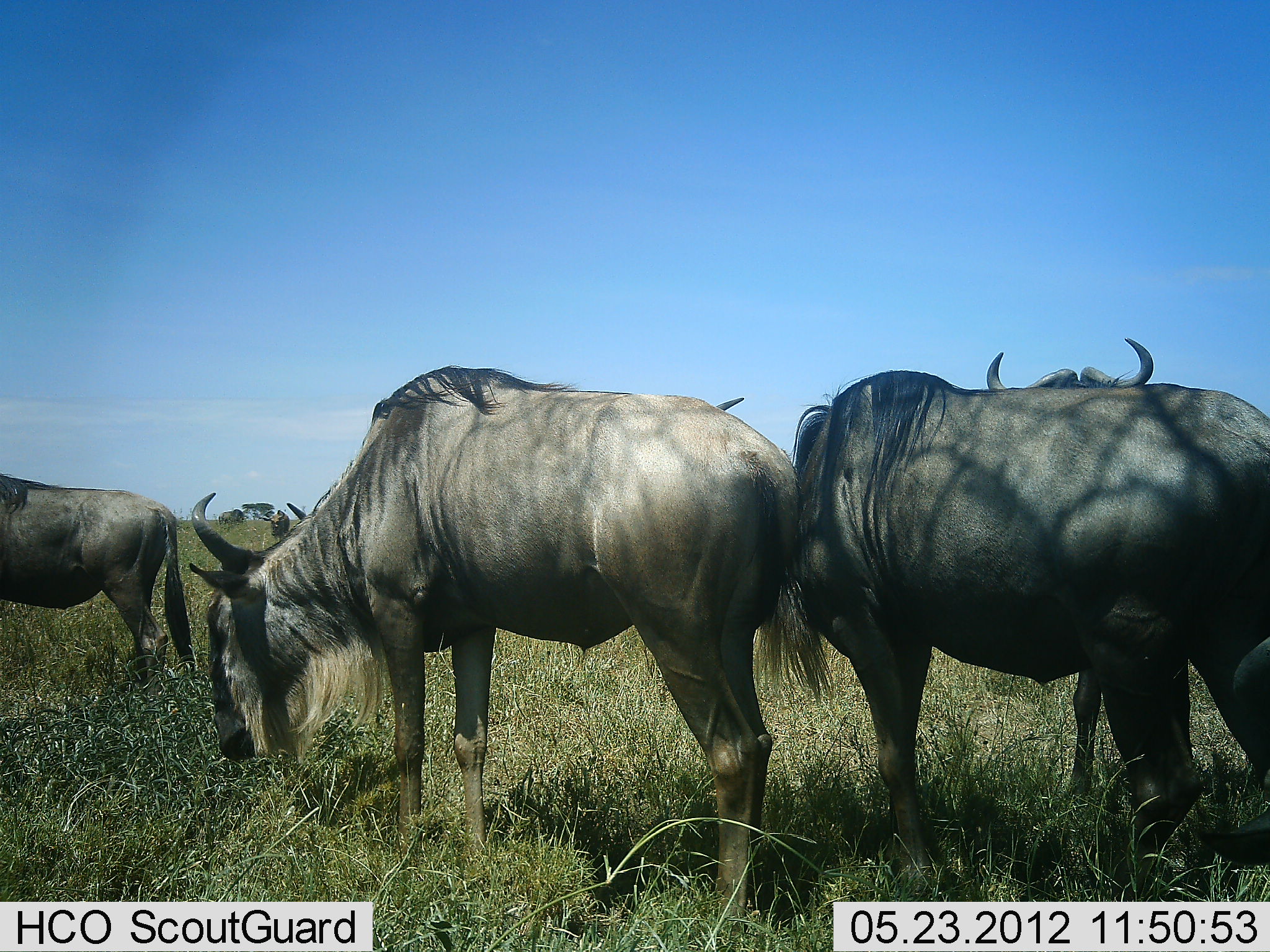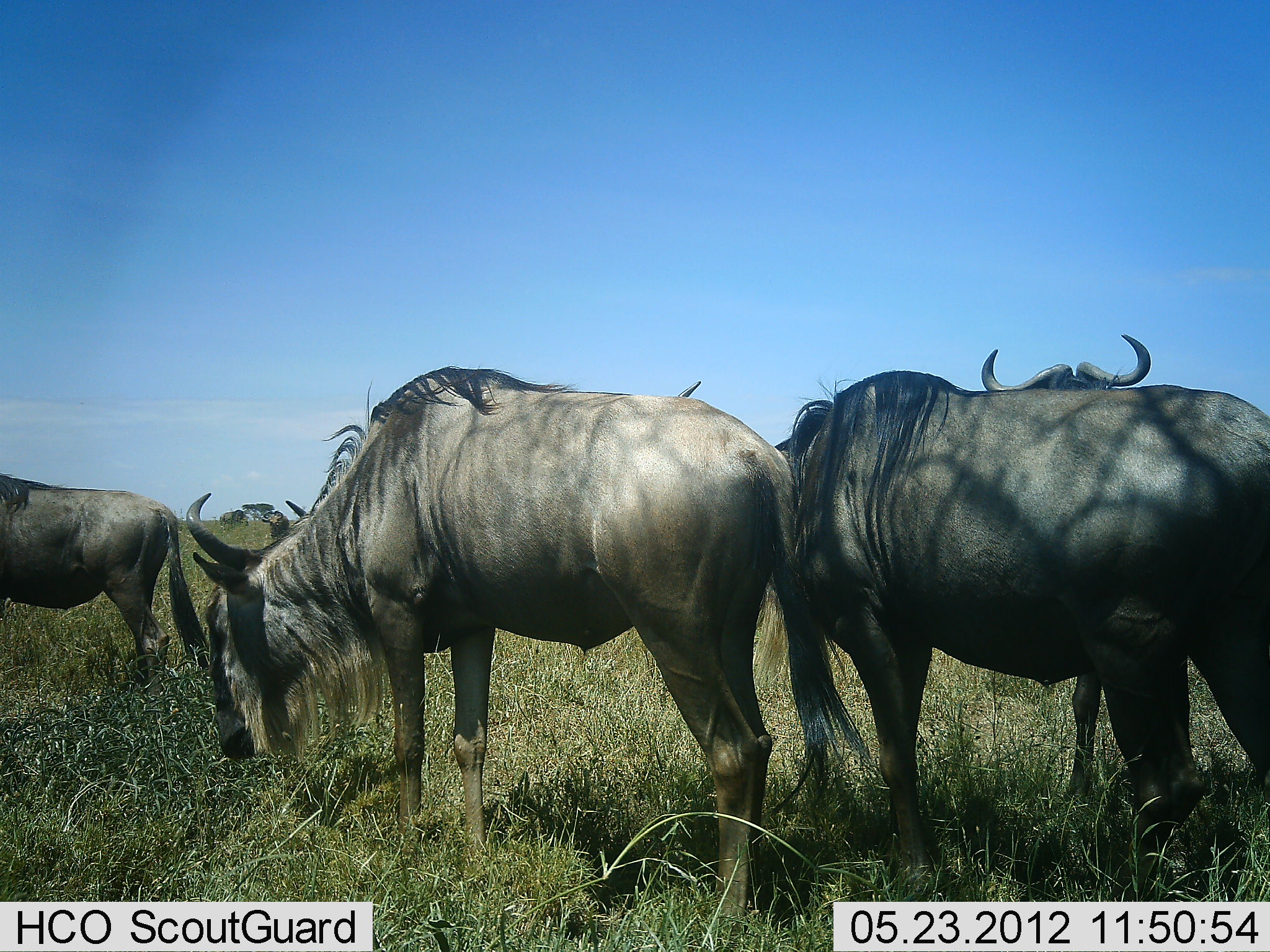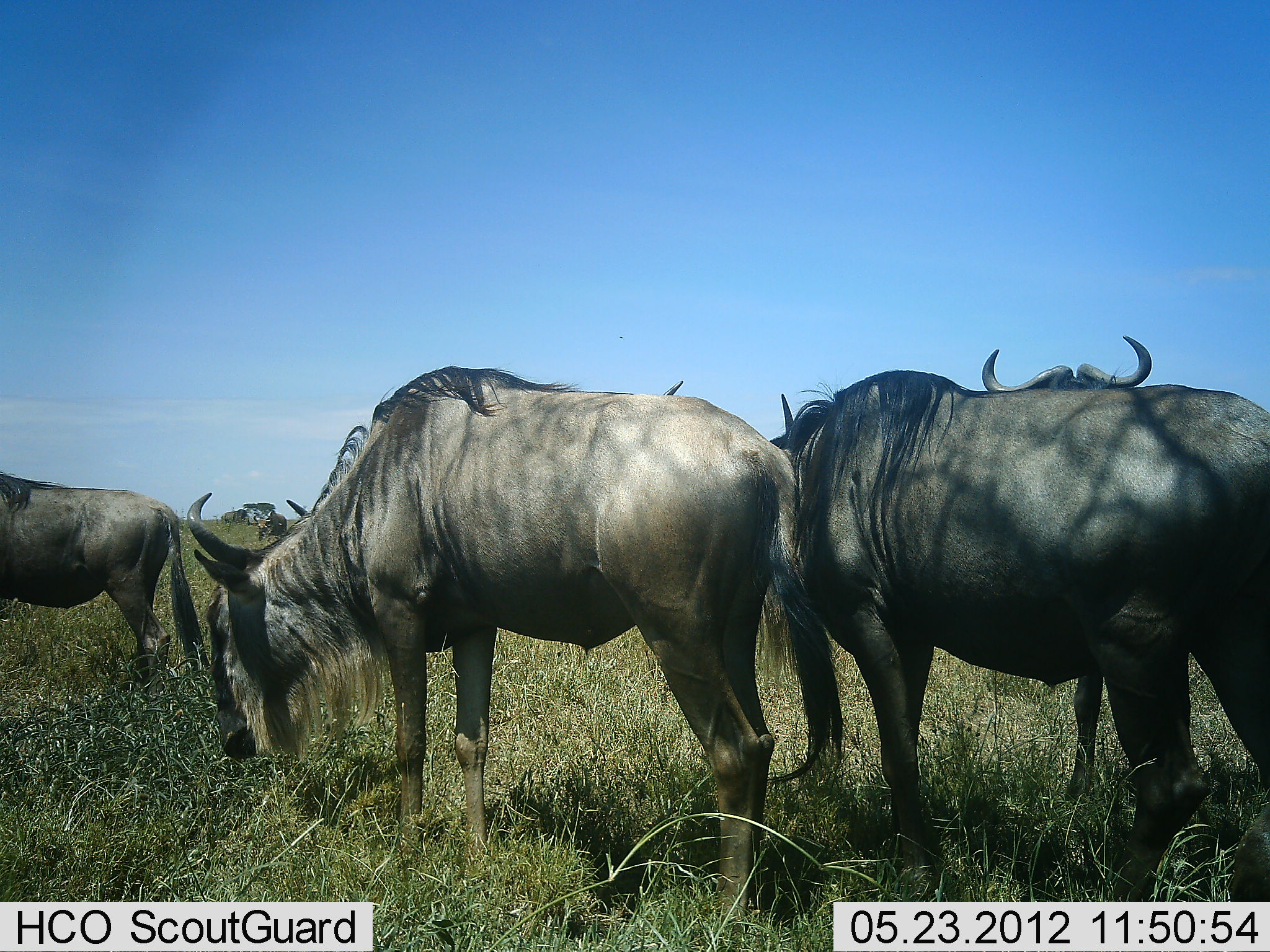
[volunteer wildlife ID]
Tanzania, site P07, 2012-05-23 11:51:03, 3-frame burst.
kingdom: Animalia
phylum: Chordata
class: Mammalia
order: Artiodactyla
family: Bovidae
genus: Connochaetes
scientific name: Connochaetes taurinus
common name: blue wildebeest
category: wildebeest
Wildebeest (blue wildebeest) (Connochaetes taurinus), count 5. Behavior (volunteer vote fractions): standing 78%, resting 0%, moving 9%, interacting 4%. Young present (vote fraction): 0%. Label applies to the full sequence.